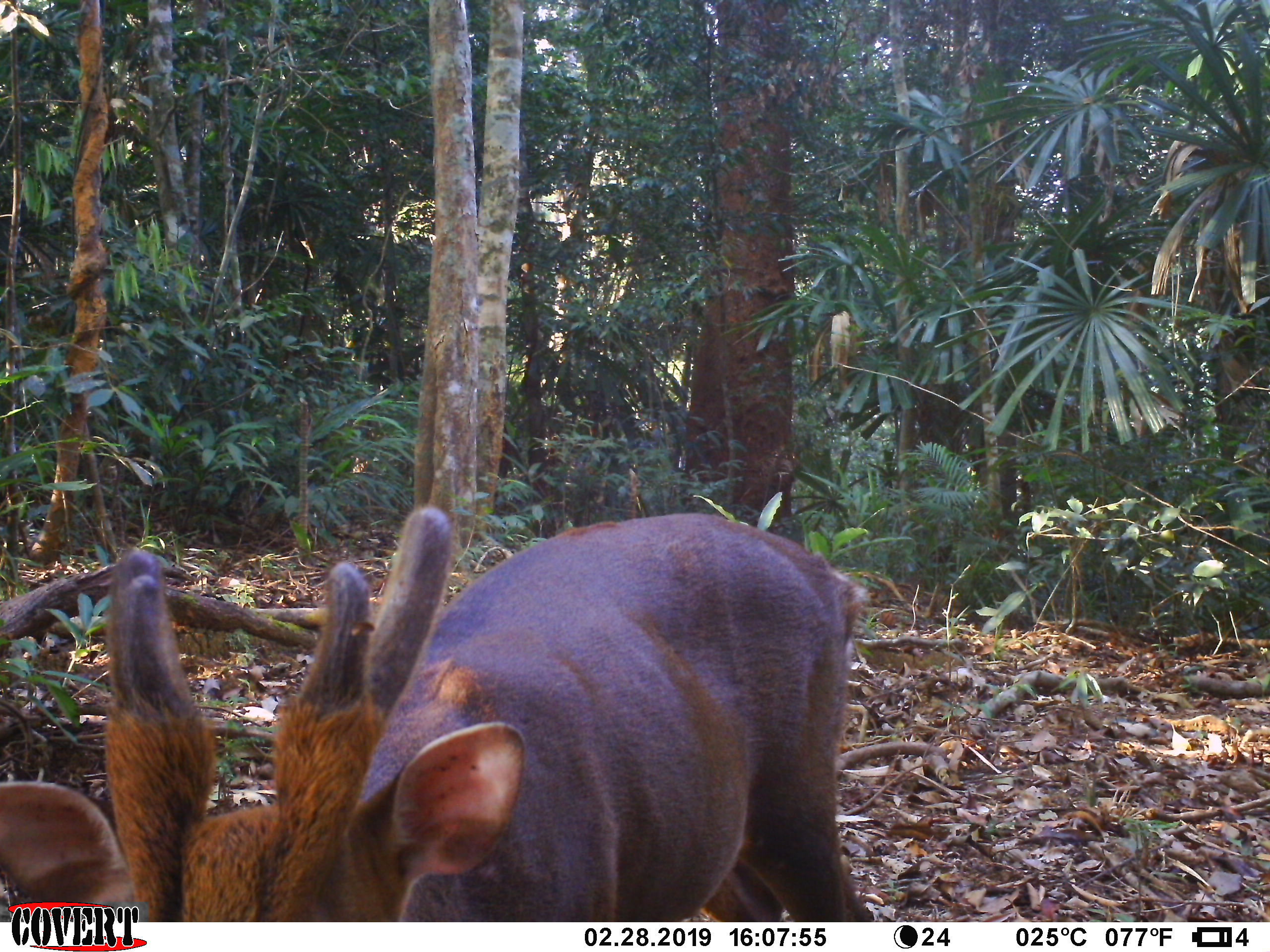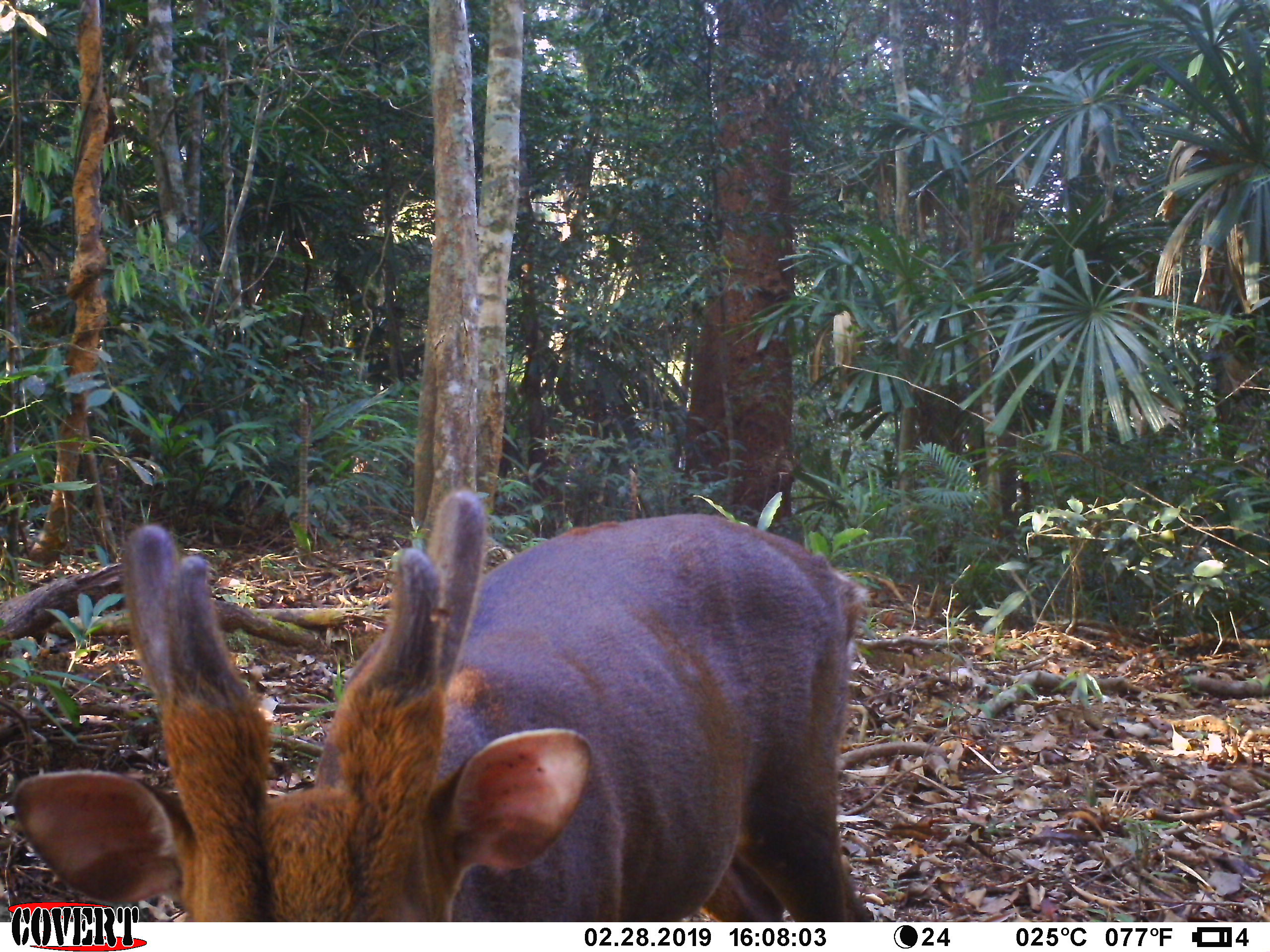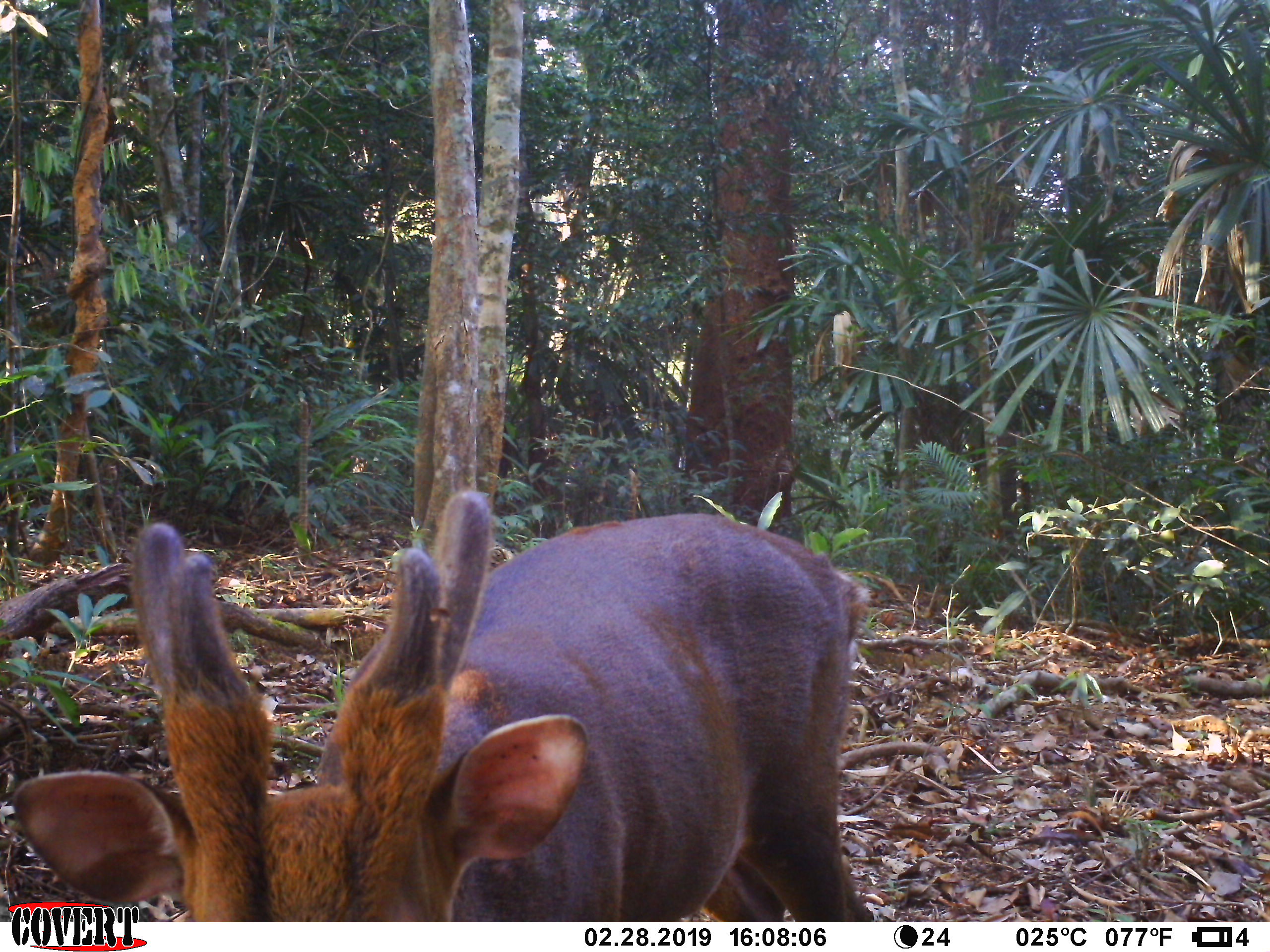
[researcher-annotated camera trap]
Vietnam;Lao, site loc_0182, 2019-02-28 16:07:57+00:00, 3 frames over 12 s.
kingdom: Animalia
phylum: Chordata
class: Mammalia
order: Artiodactyla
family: Cervidae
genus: Muntiacus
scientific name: Muntiacus vuquangensis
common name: large-antlered muntjac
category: large antlered muntjac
Large antlered muntjac (large-antlered muntjac) (Muntiacus vuquangensis). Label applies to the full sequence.